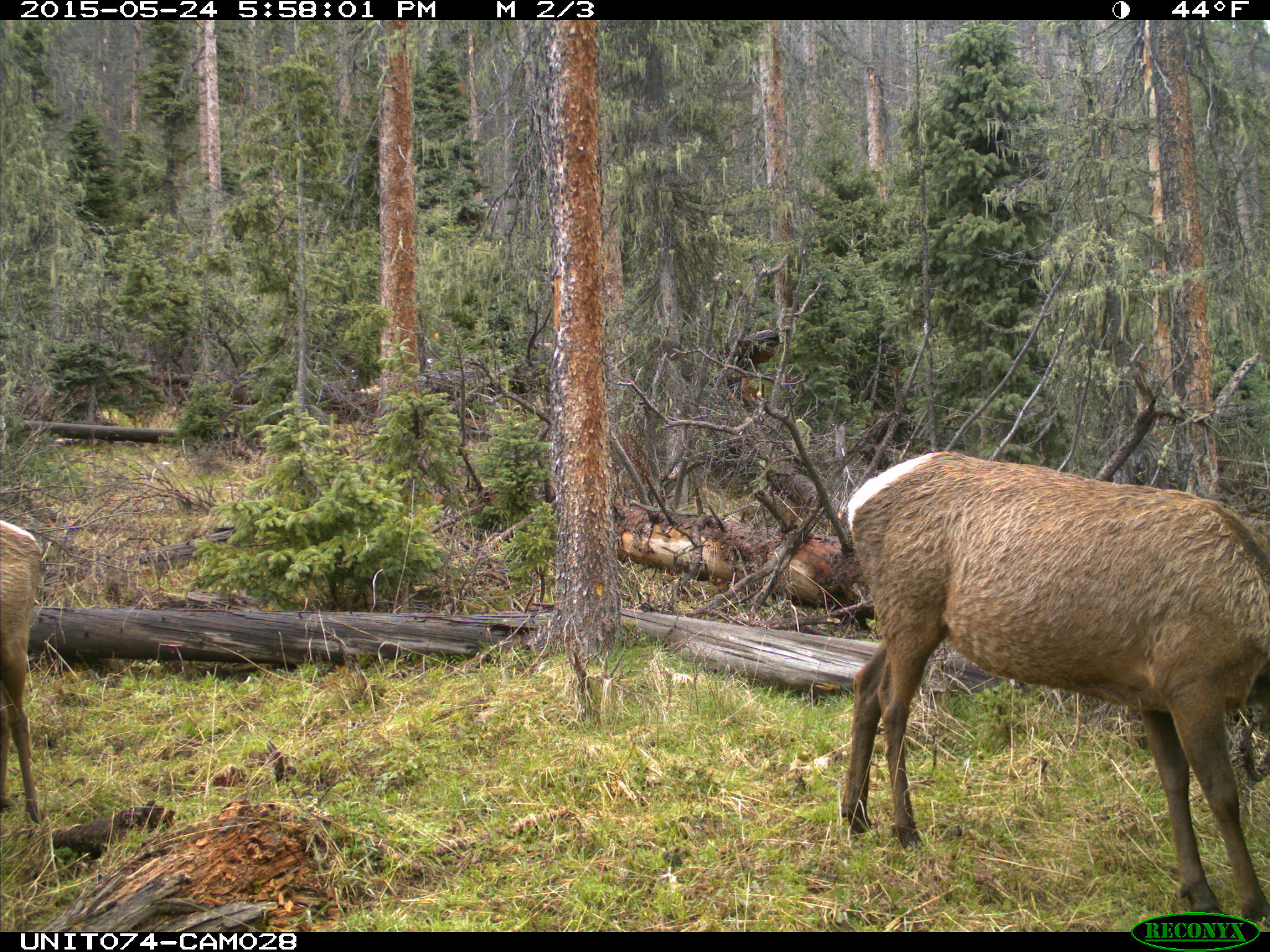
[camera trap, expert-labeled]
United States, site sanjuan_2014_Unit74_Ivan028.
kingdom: Animalia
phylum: Chordata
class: Mammalia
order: Artiodactyla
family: Cervidae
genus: Cervus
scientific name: Cervus elaphus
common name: red deer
Cervus elaphus (red deer).